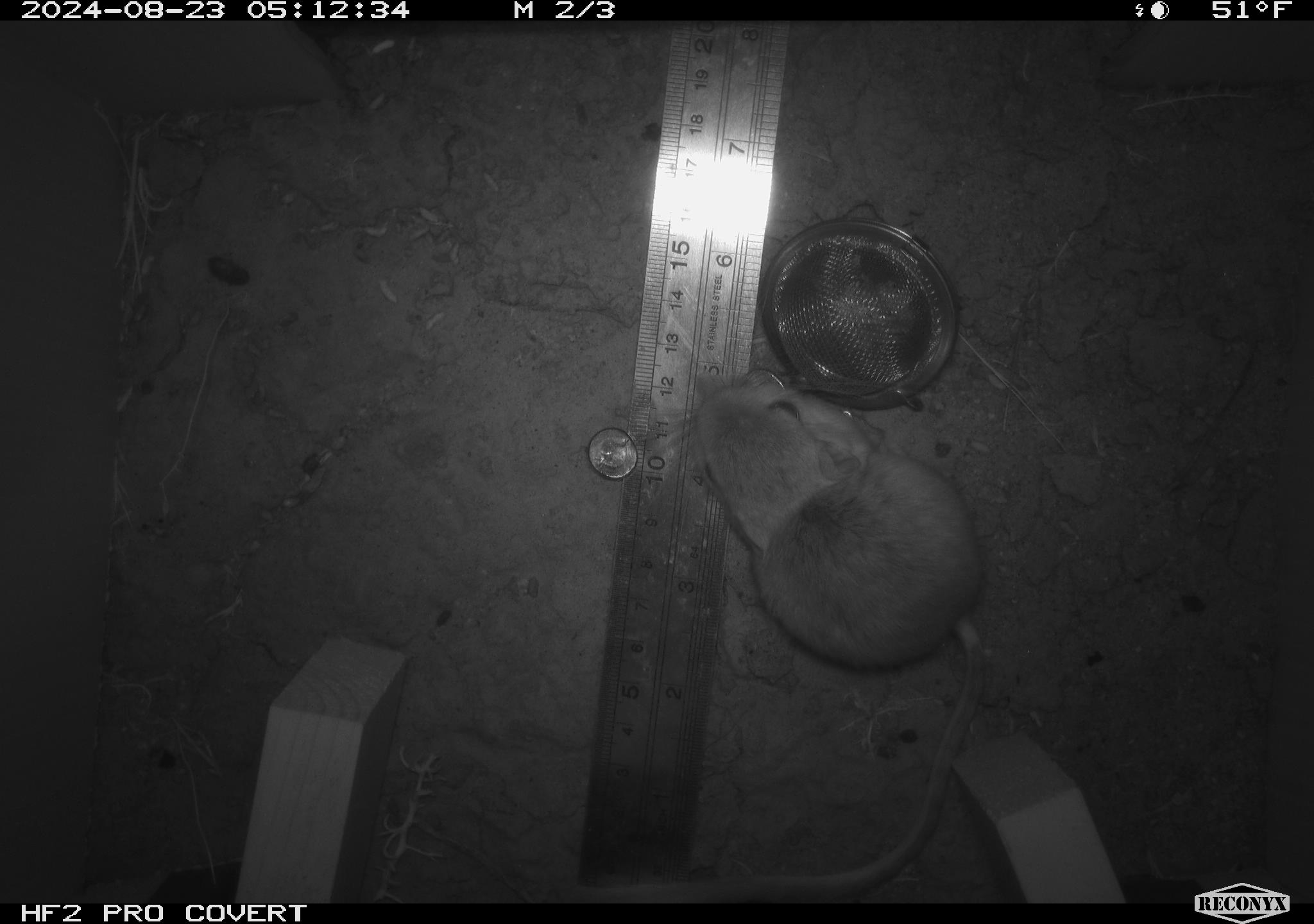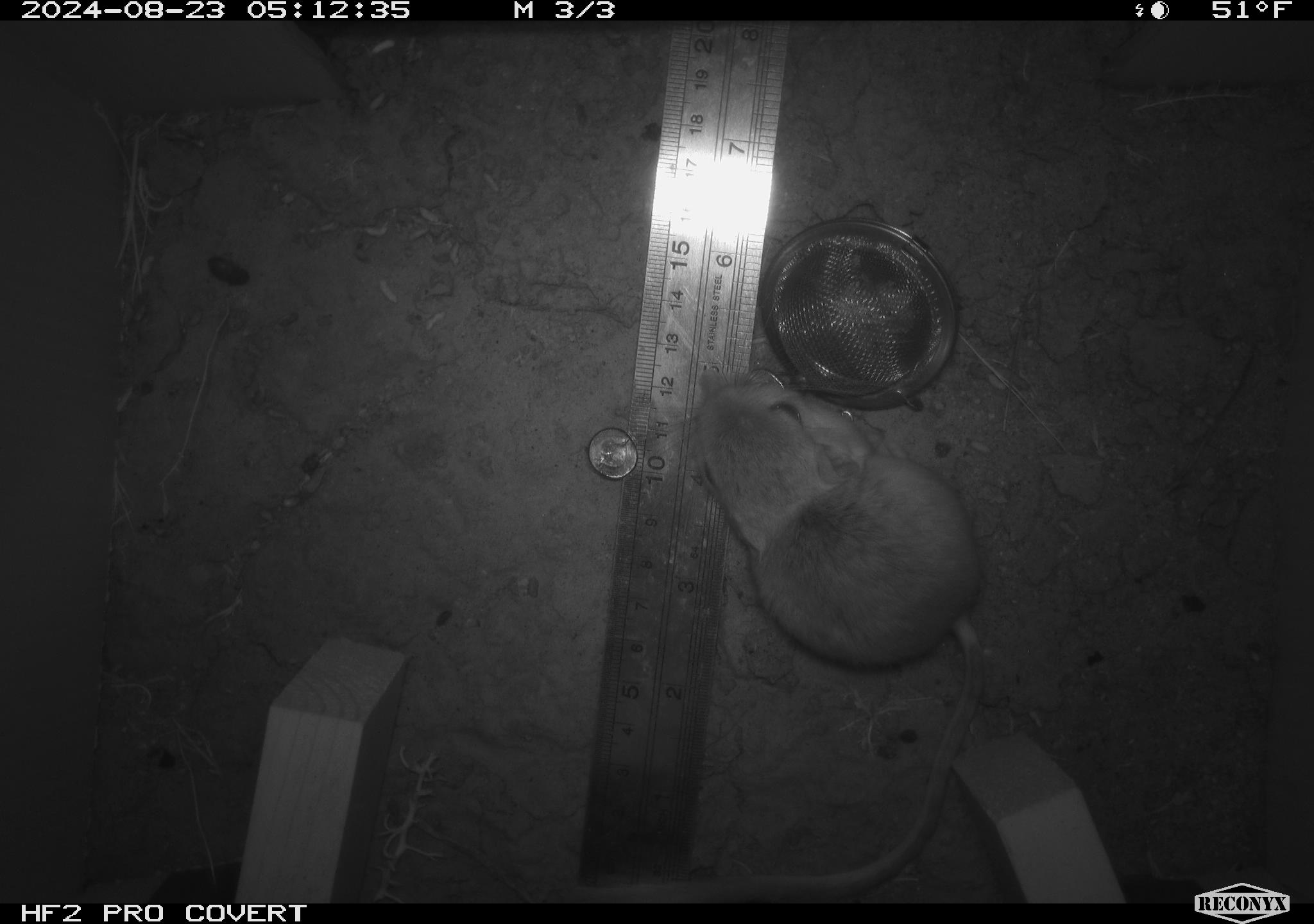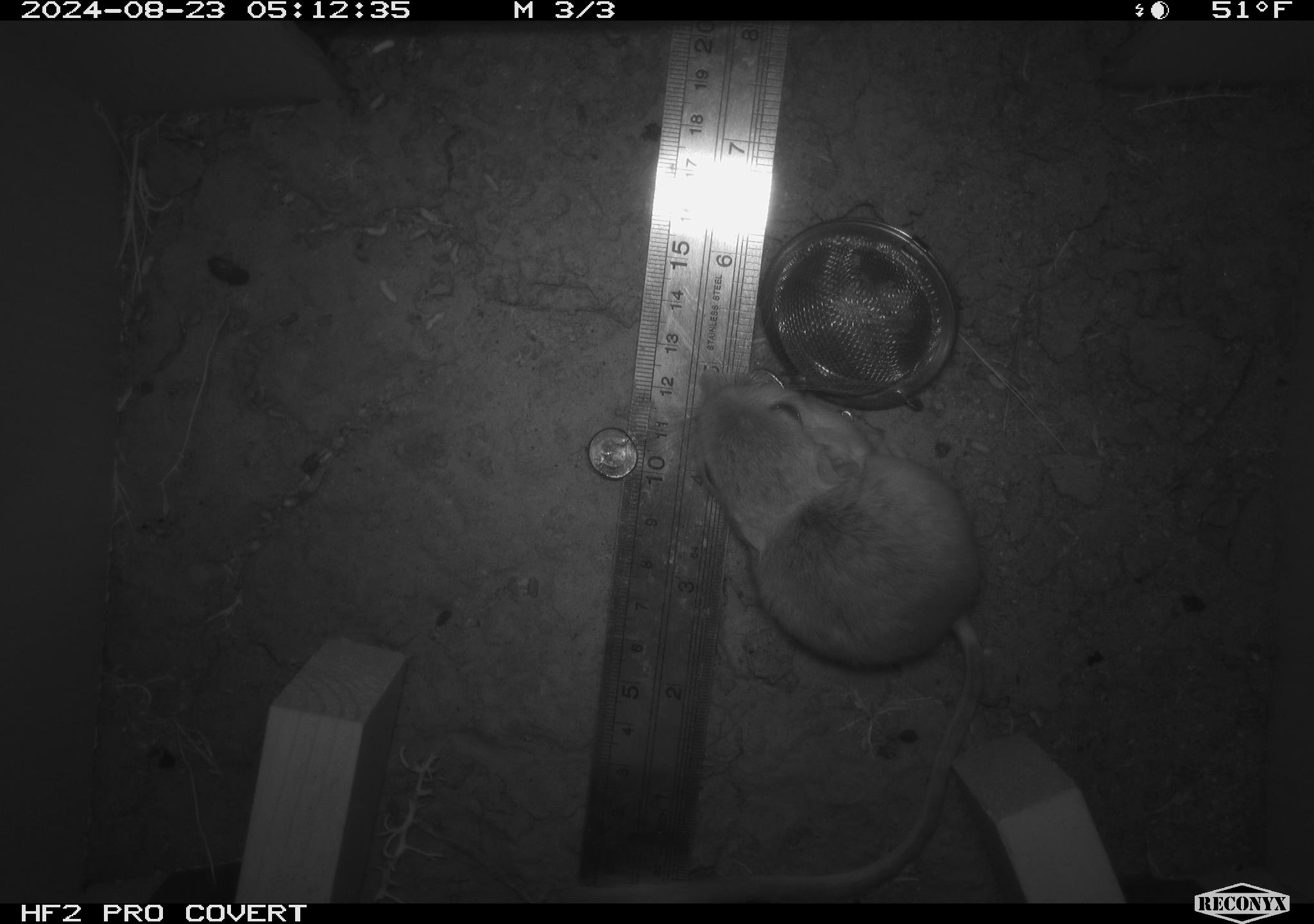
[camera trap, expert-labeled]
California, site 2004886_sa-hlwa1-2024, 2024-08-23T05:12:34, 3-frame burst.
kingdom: Animalia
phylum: Chordata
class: Mammalia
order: Rodentia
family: Heteromyidae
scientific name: Heteromyidae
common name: kangaroo rats and pocket mice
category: heteromyidae family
Heteromyidae family (kangaroo rats and pocket mice) (Heteromyidae).